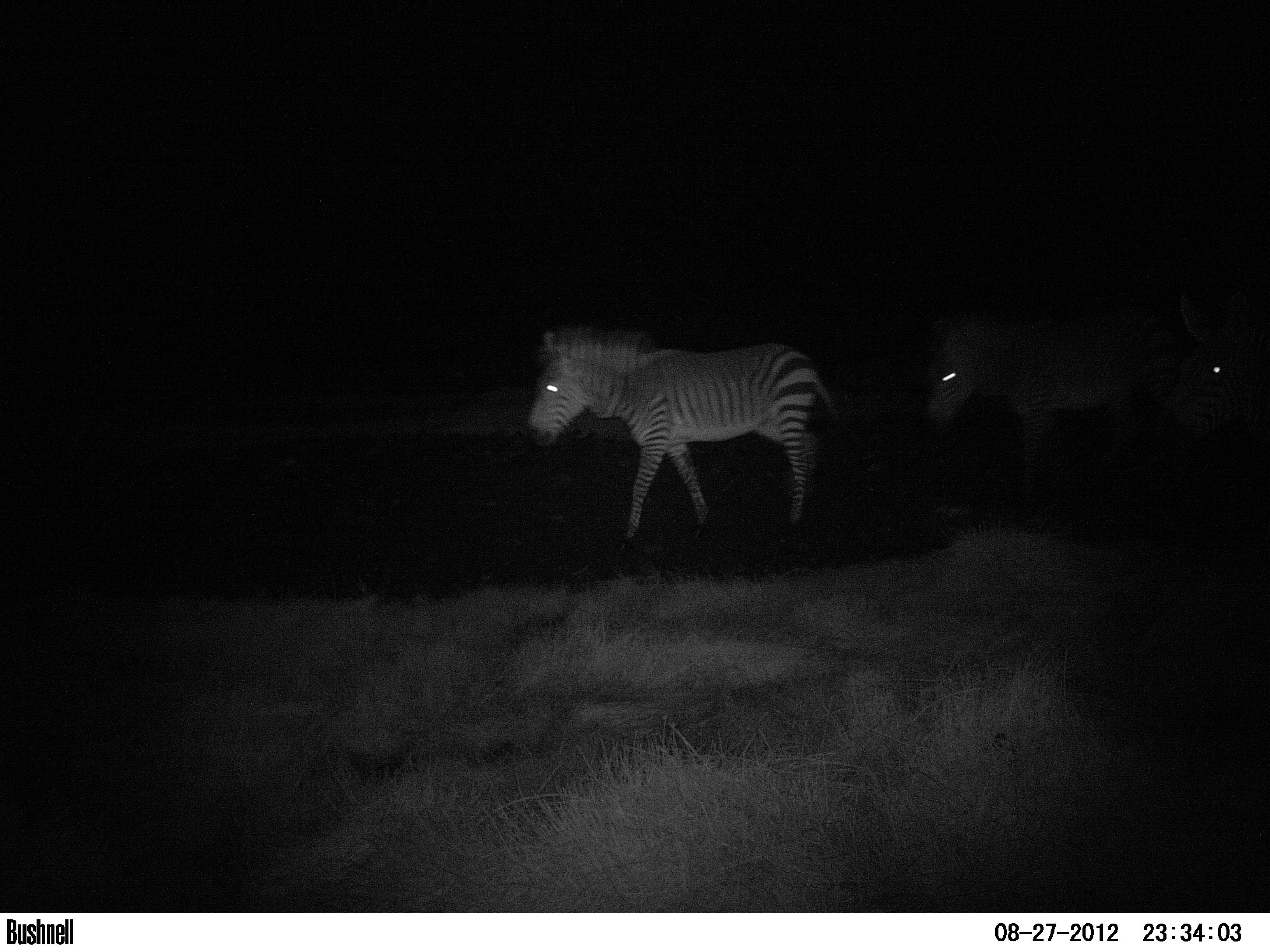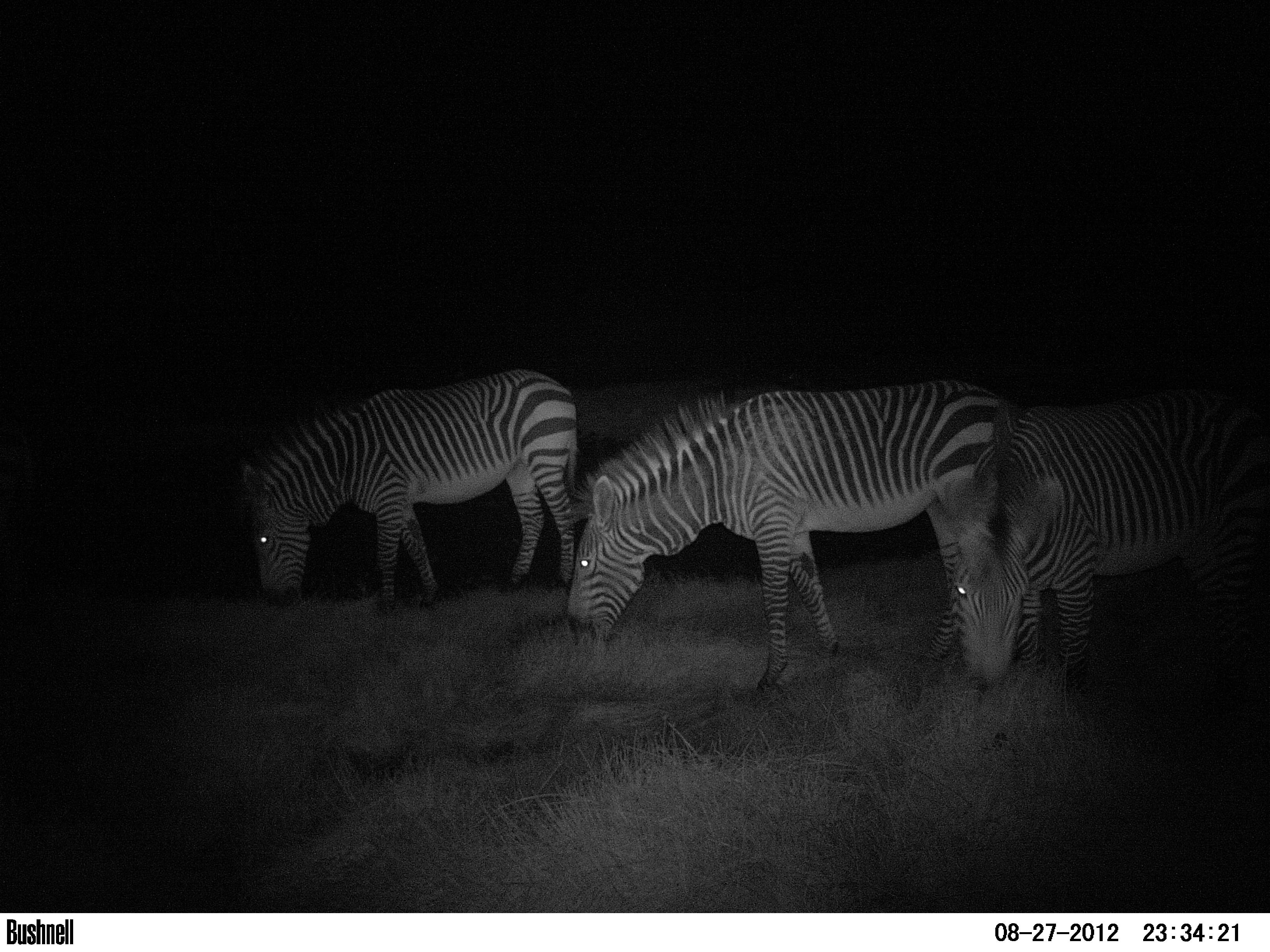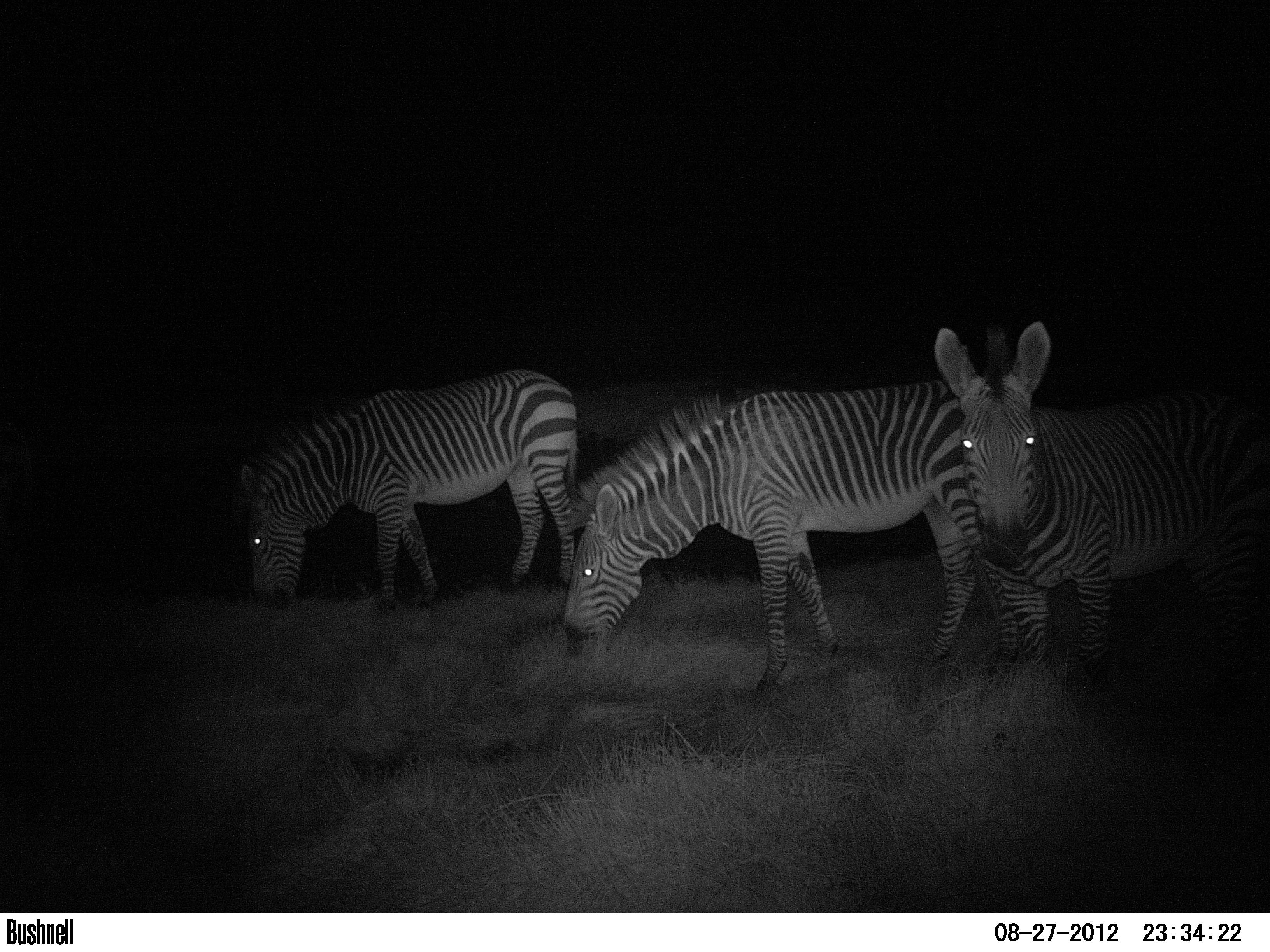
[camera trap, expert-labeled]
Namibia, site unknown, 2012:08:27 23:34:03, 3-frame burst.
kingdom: Animalia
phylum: Chordata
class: Mammalia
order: Perissodactyla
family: Equidae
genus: Equus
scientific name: Equus zebra hartmannae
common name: hartmann's mountain zebra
Equus zebra hartmannae (hartmann's mountain zebra).